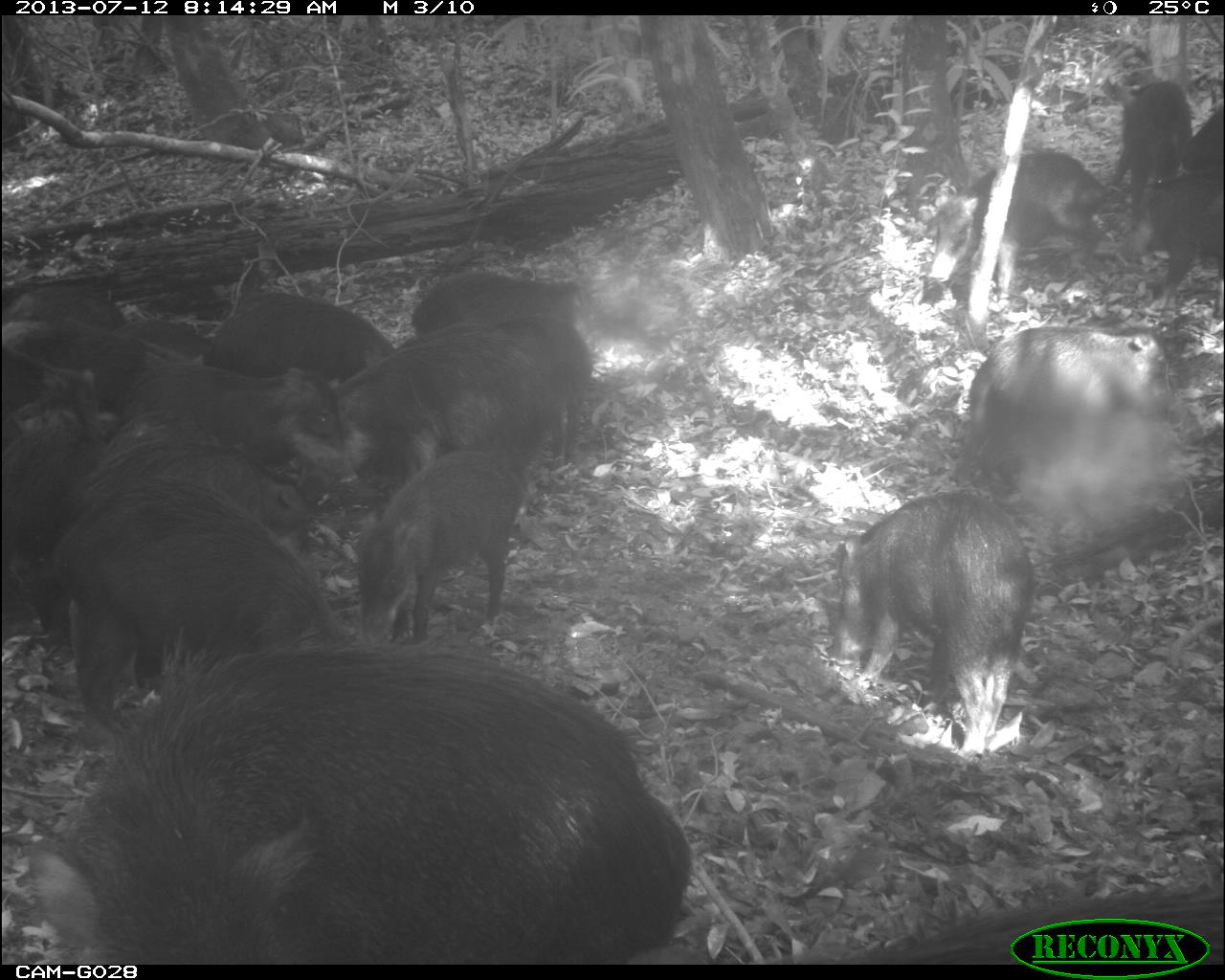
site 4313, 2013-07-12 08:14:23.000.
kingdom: Animalia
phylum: Chordata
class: Mammalia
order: Artiodactyla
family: Tayassuidae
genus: Tayassu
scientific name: Tayassu pecari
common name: white-lipped peccary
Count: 20.